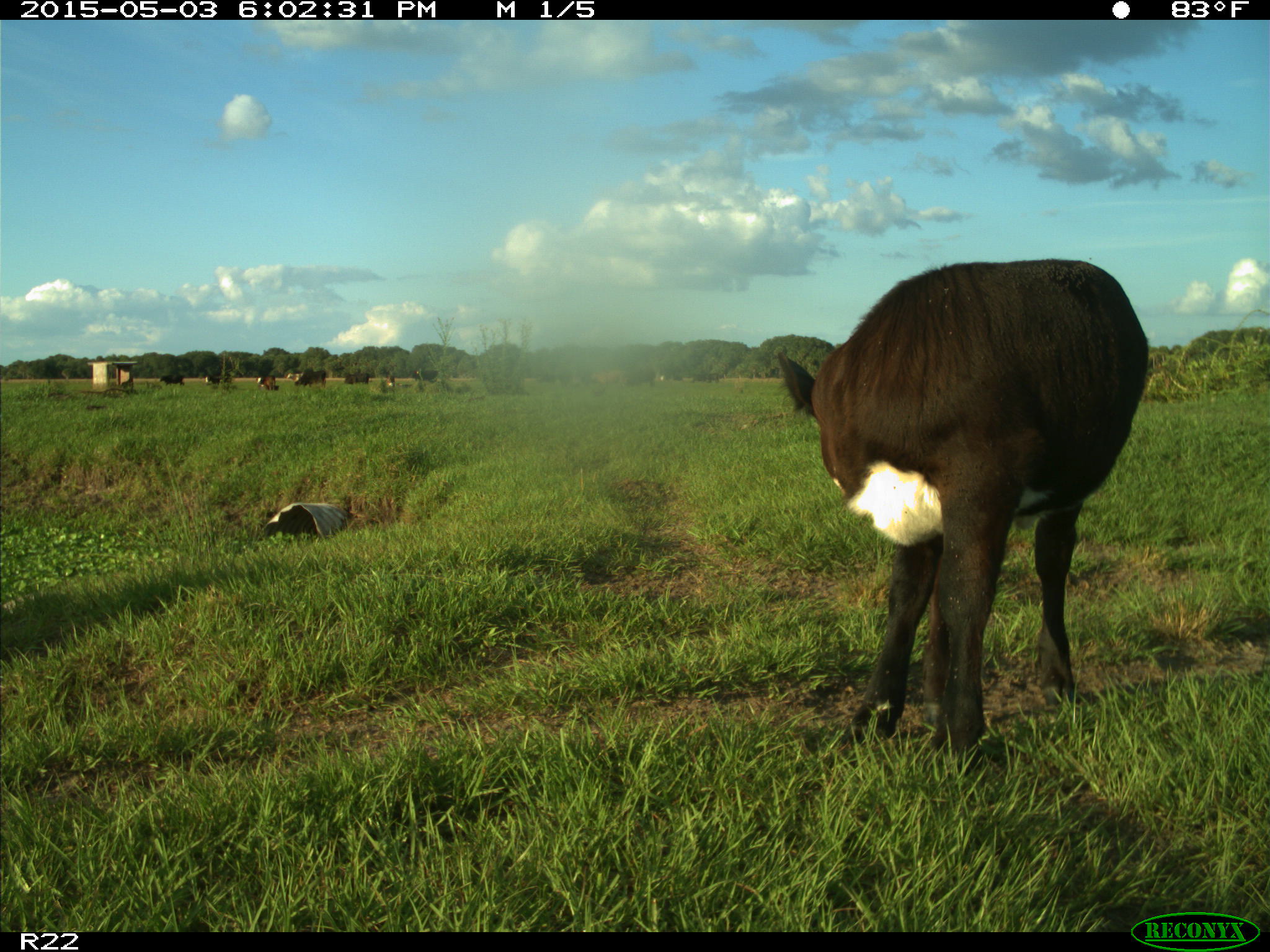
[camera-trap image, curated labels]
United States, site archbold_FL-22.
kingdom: Animalia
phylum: Chordata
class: Mammalia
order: Artiodactyla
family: Bovidae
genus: Bos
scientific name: Bos taurus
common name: domestic cow